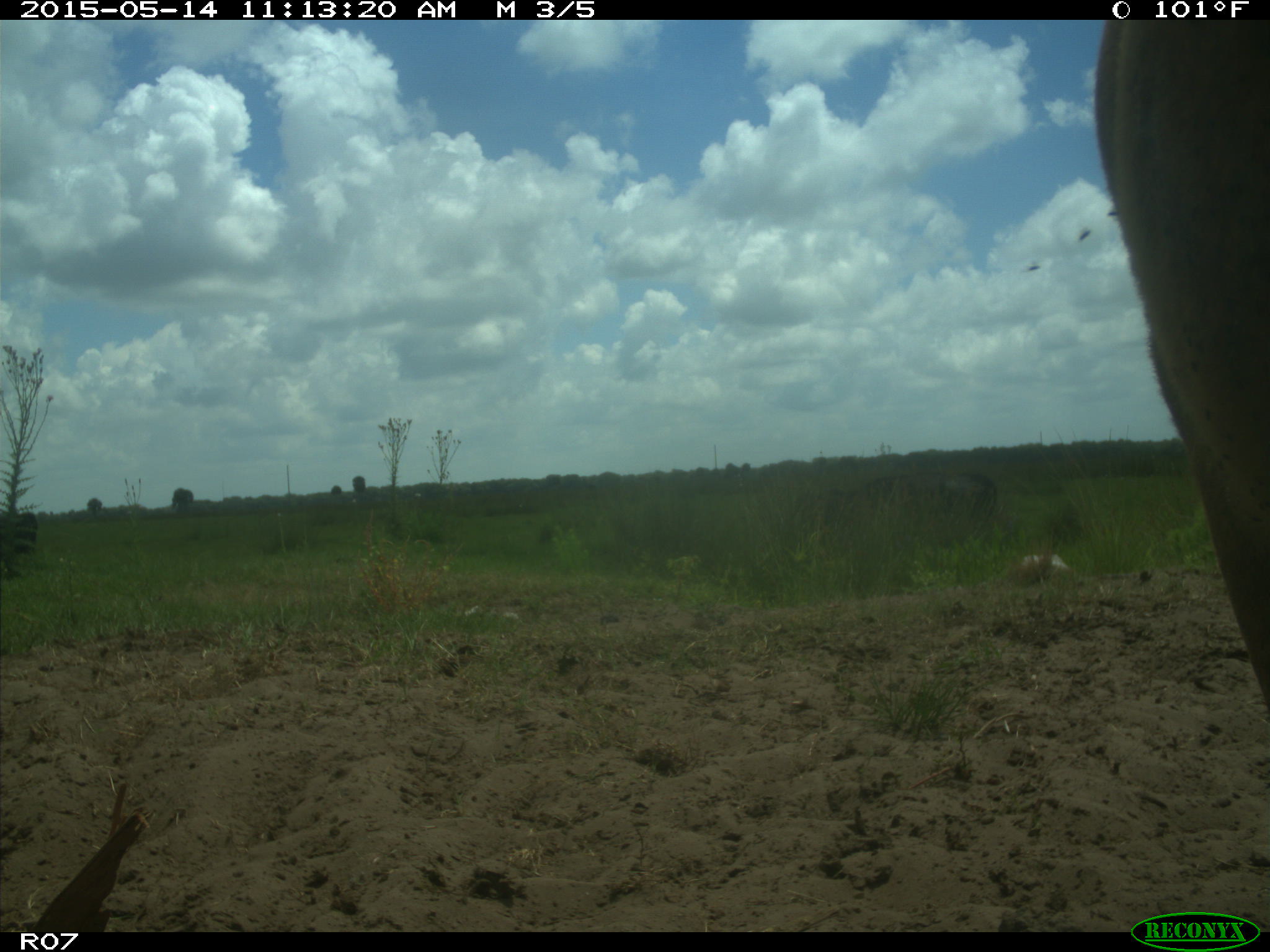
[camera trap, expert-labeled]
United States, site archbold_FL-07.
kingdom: Animalia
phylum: Chordata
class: Mammalia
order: Artiodactyla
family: Bovidae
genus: Bos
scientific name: Bos taurus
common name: domestic cow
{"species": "Bos taurus (domestic cow)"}